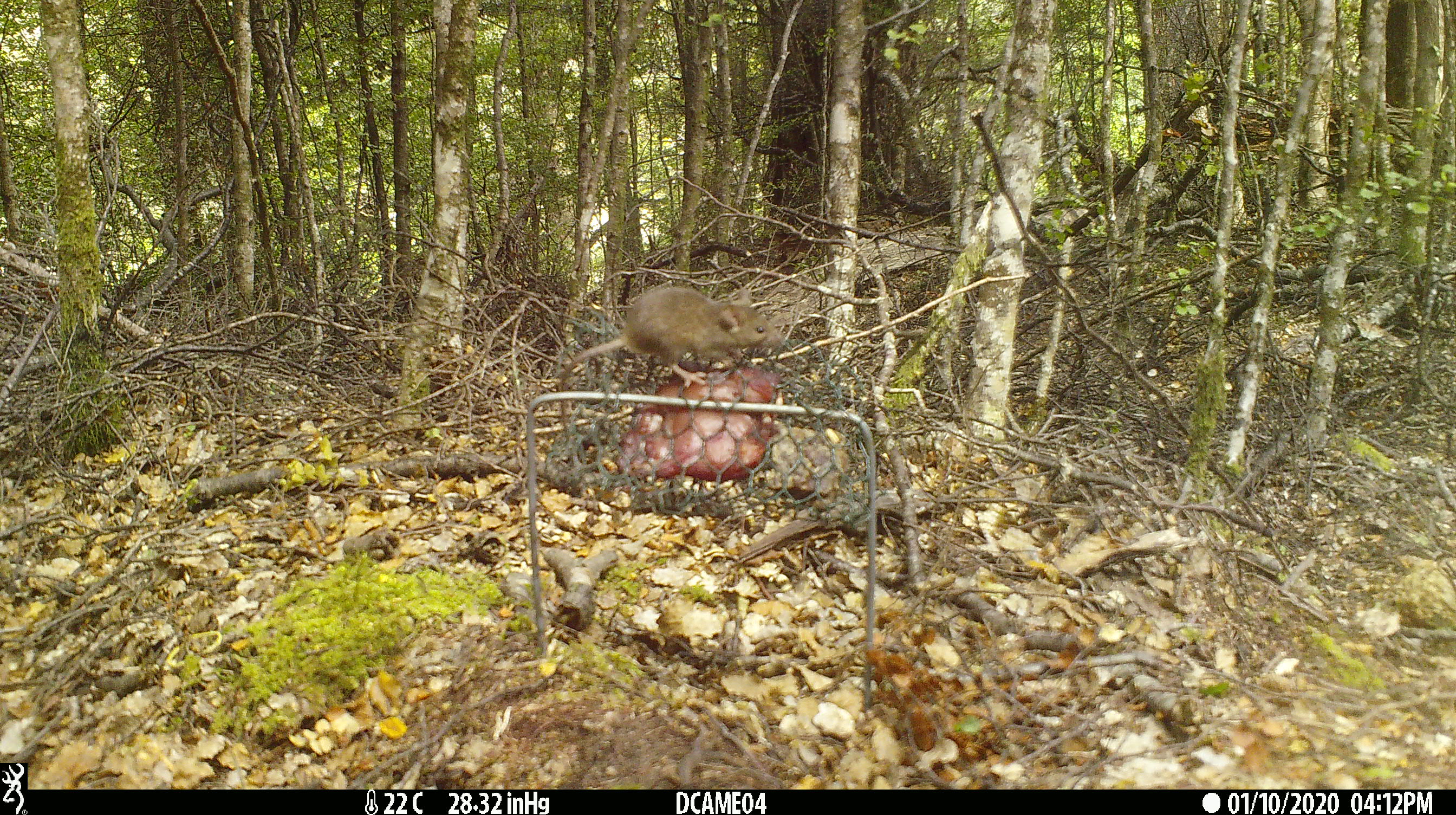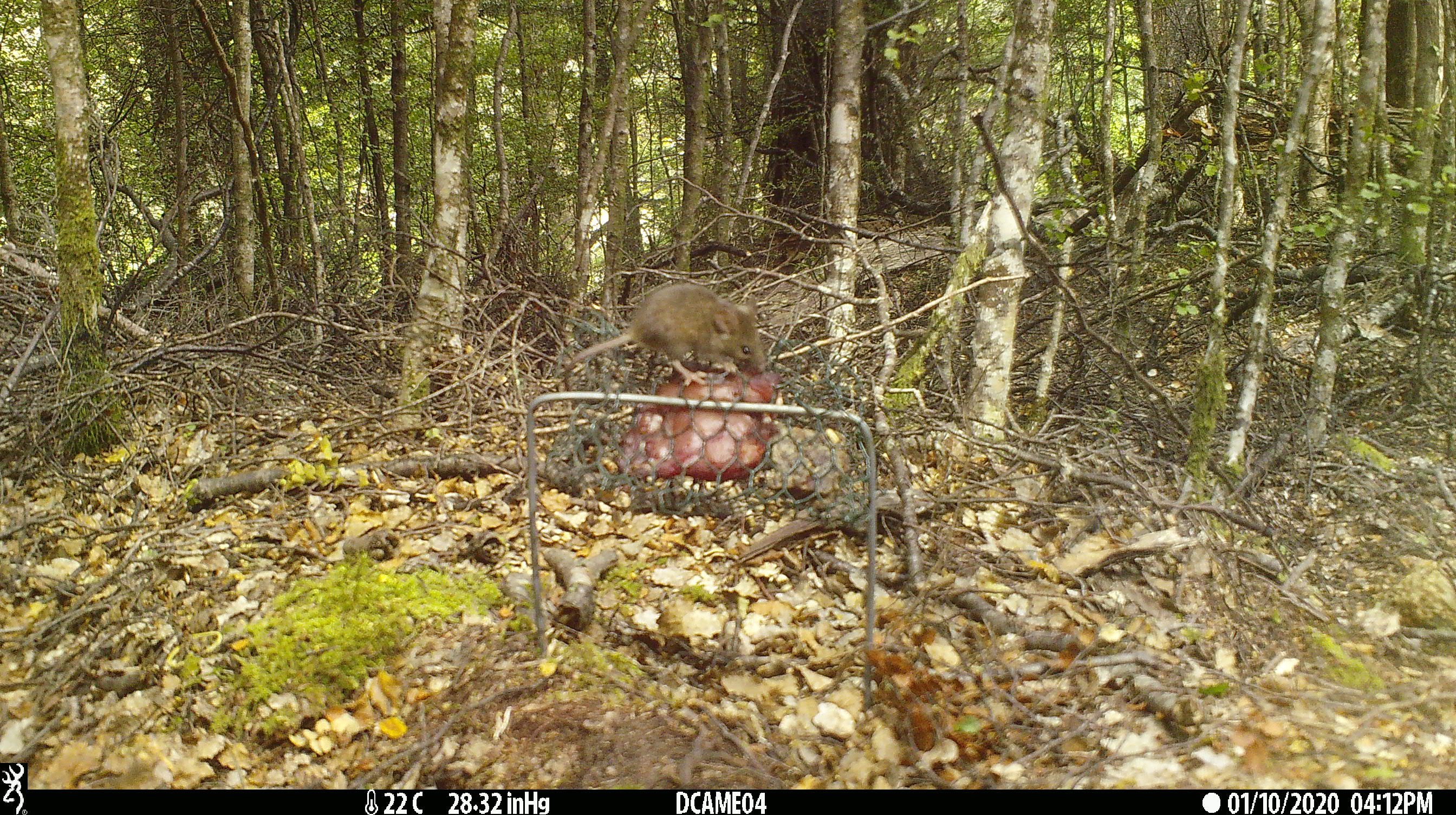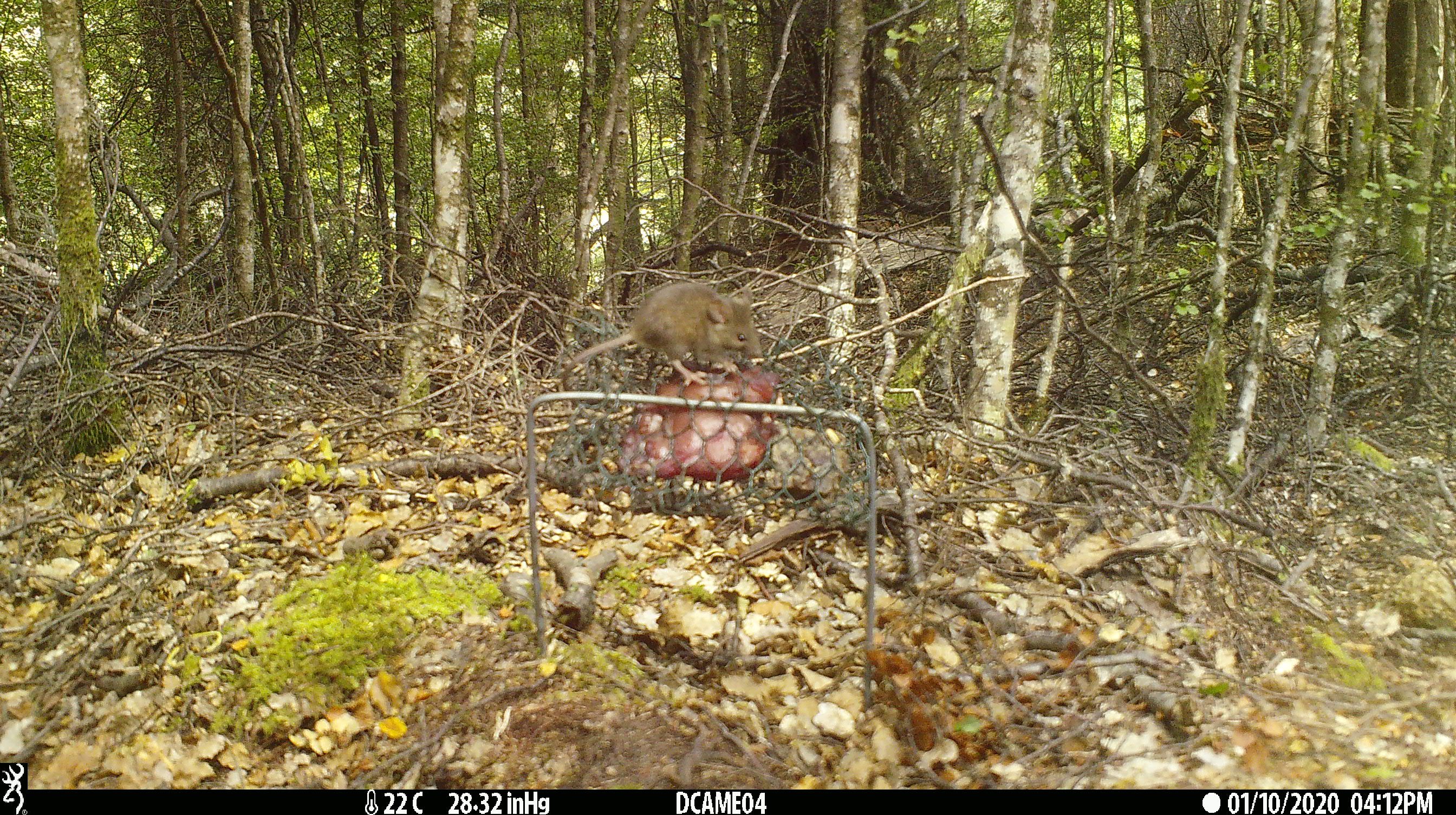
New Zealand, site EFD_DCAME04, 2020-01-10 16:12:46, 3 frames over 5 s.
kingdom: Animalia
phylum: Chordata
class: Mammalia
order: Rodentia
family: Muridae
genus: Mus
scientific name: Mus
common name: mouse